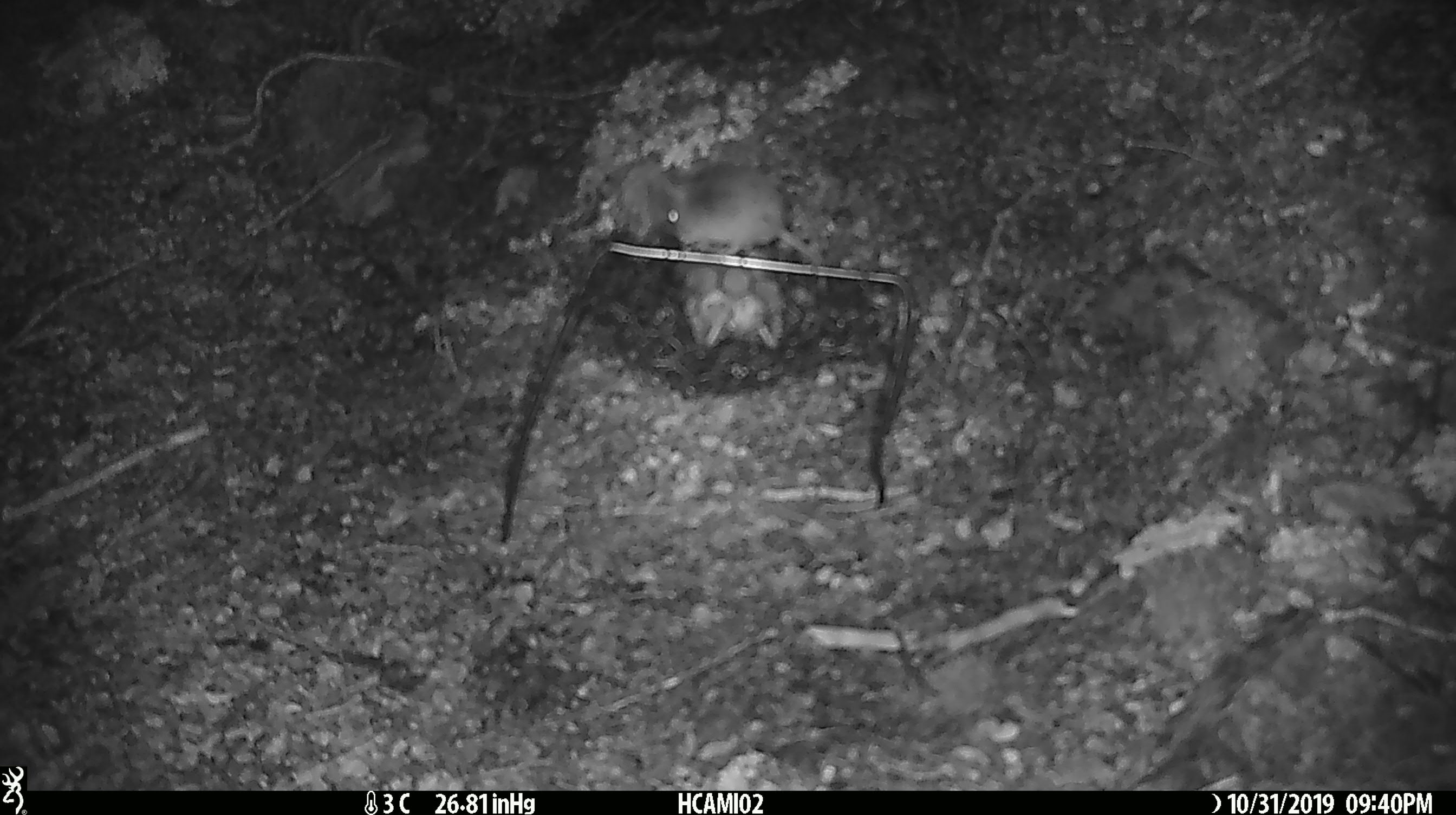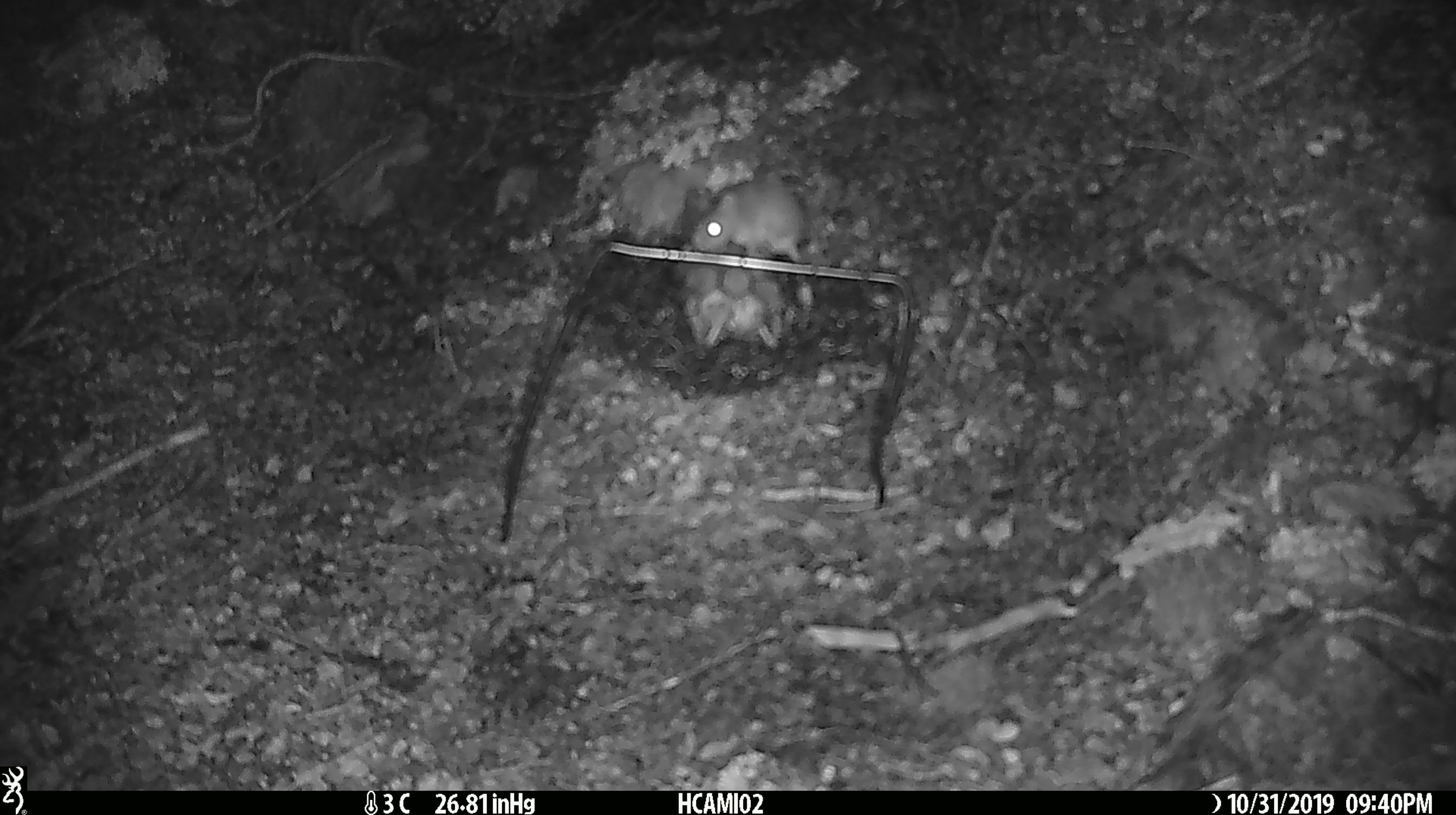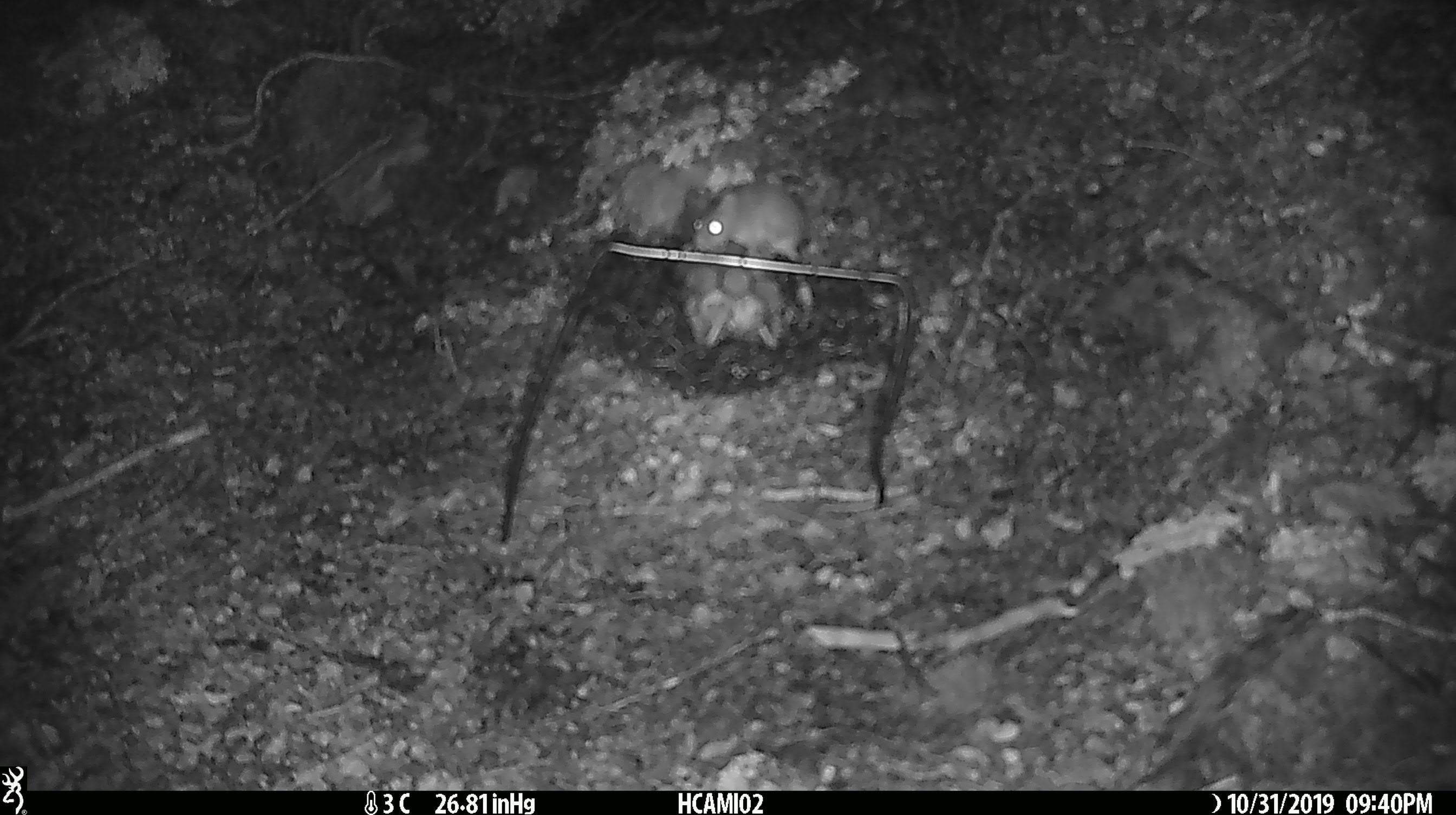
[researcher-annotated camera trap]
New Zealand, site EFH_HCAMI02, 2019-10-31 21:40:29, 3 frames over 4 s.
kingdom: Animalia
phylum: Chordata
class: Mammalia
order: Rodentia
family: Muridae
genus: Mus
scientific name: Mus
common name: mouse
Mouse (Mus).